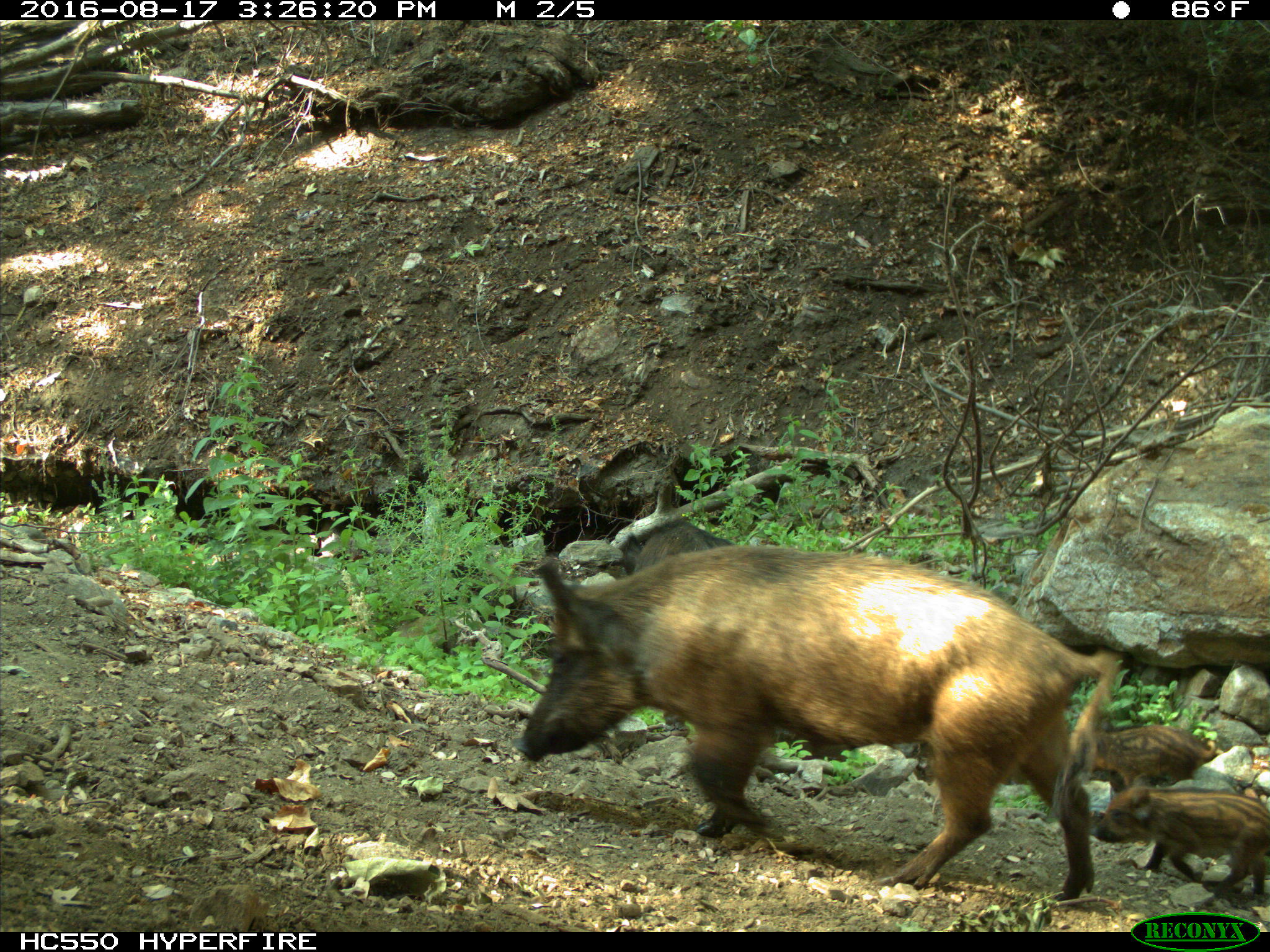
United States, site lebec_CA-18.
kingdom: Animalia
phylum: Chordata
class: Mammalia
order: Artiodactyla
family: Suidae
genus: Sus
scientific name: Sus scrofa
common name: wild boar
Sus scrofa (wild boar).